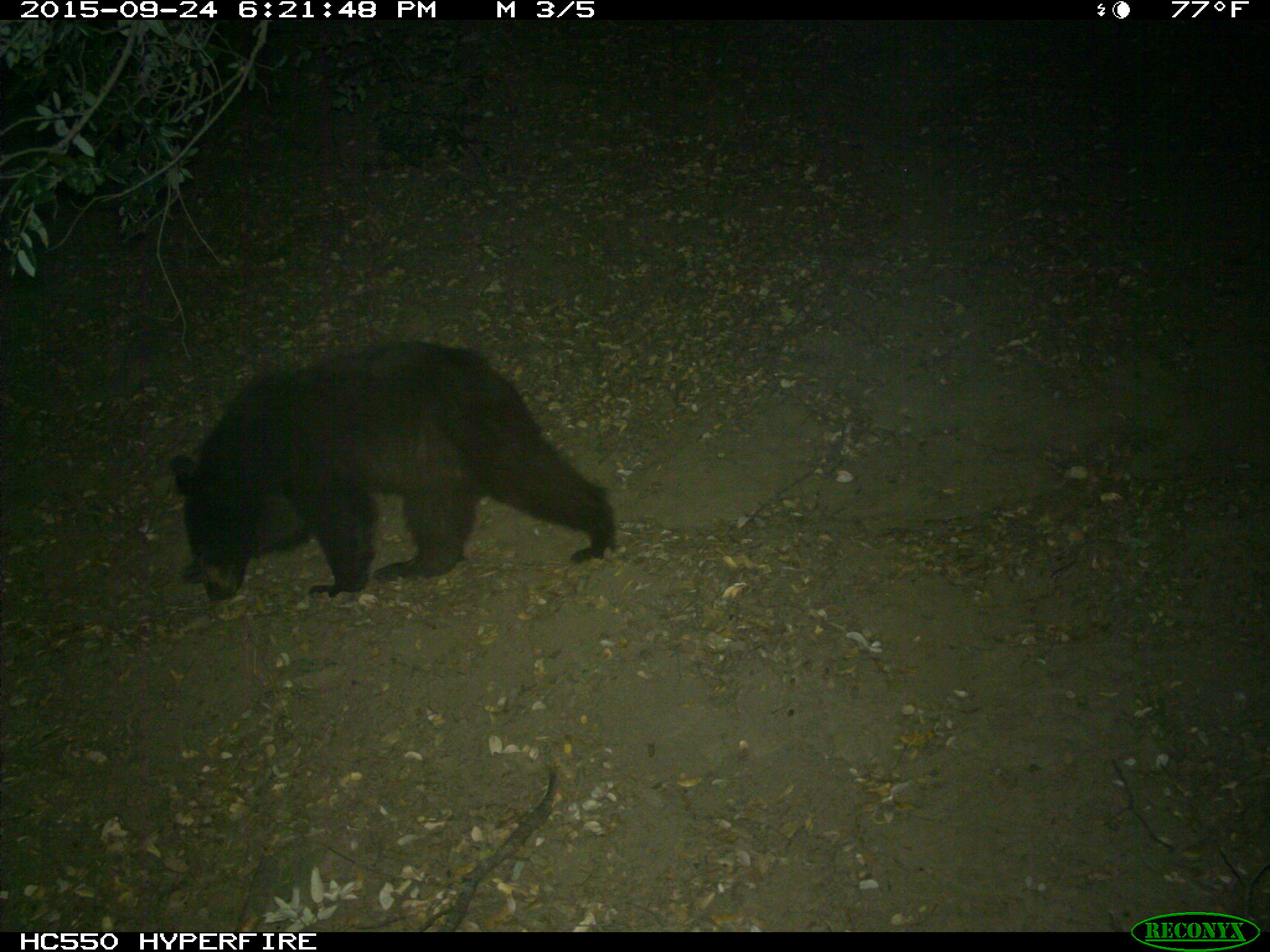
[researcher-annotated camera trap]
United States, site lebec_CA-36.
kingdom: Animalia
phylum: Chordata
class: Mammalia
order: Carnivora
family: Ursidae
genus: Ursus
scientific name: Ursus americanus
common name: american black bear